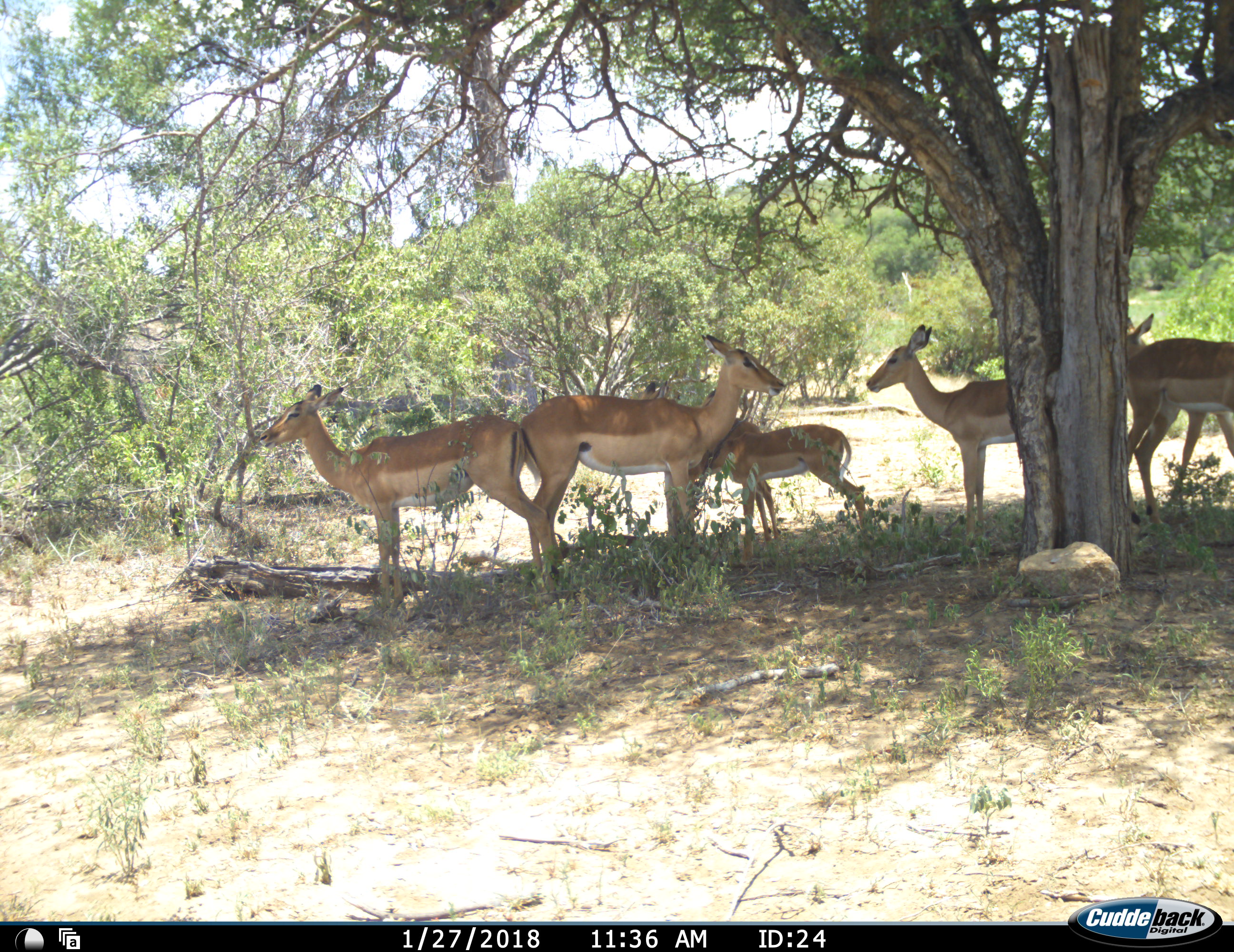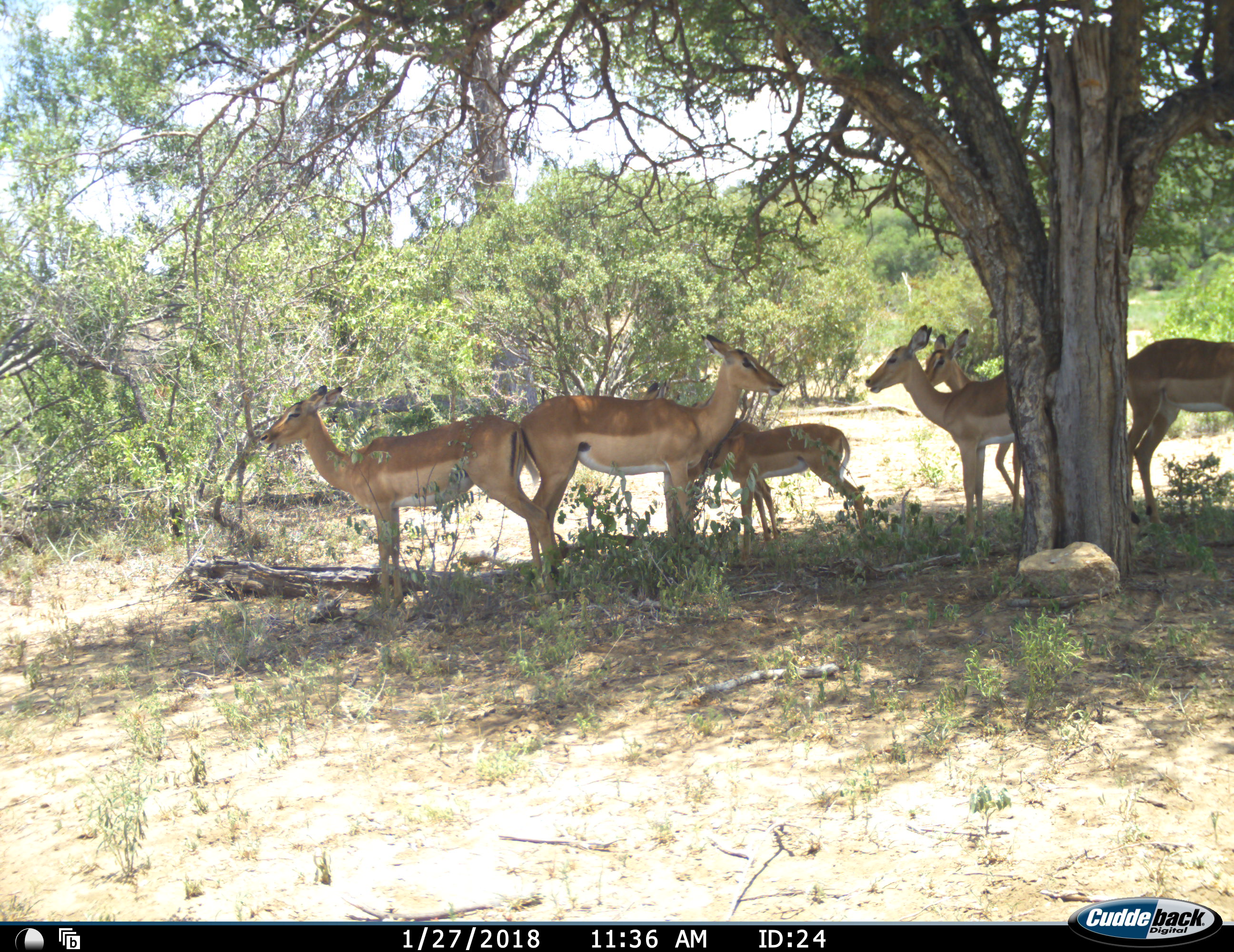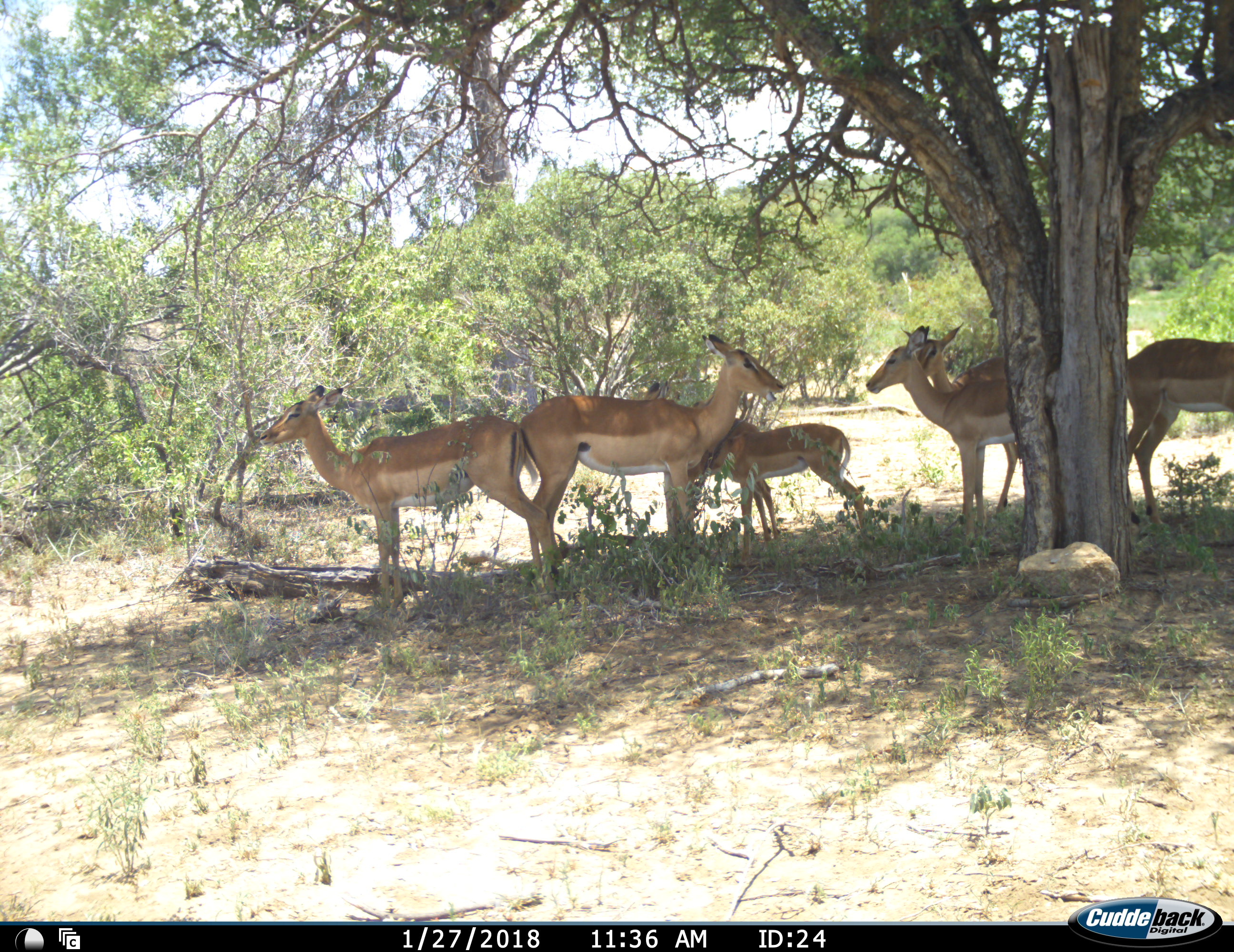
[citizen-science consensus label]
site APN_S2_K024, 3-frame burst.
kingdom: Animalia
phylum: Chordata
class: Mammalia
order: Artiodactyla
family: Bovidae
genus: Aepyceros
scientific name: Aepyceros melampus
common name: impala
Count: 7.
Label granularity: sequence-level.